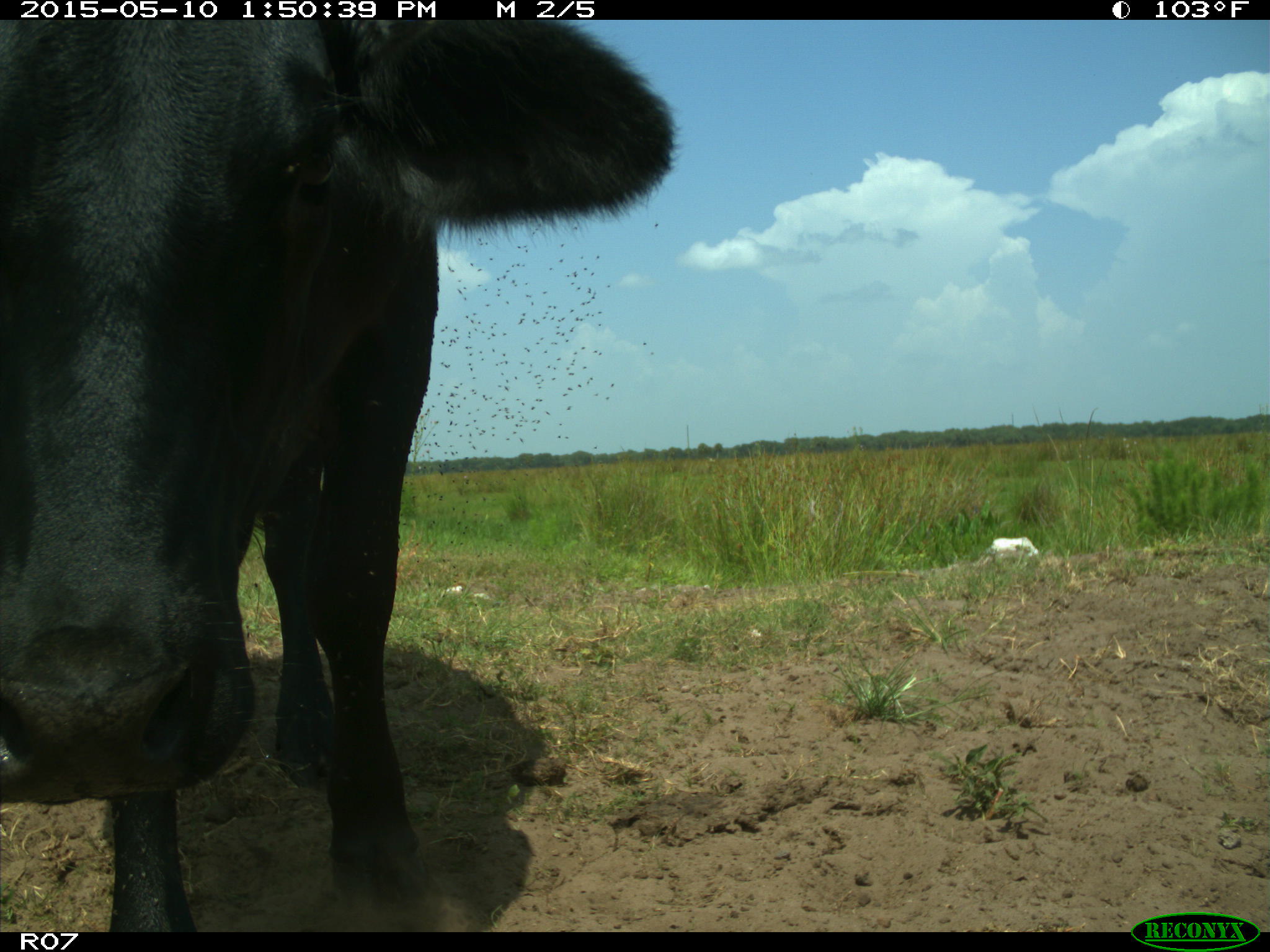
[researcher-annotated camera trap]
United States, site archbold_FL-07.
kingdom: Animalia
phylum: Chordata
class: Mammalia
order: Artiodactyla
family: Bovidae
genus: Bos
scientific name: Bos taurus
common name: domestic cow